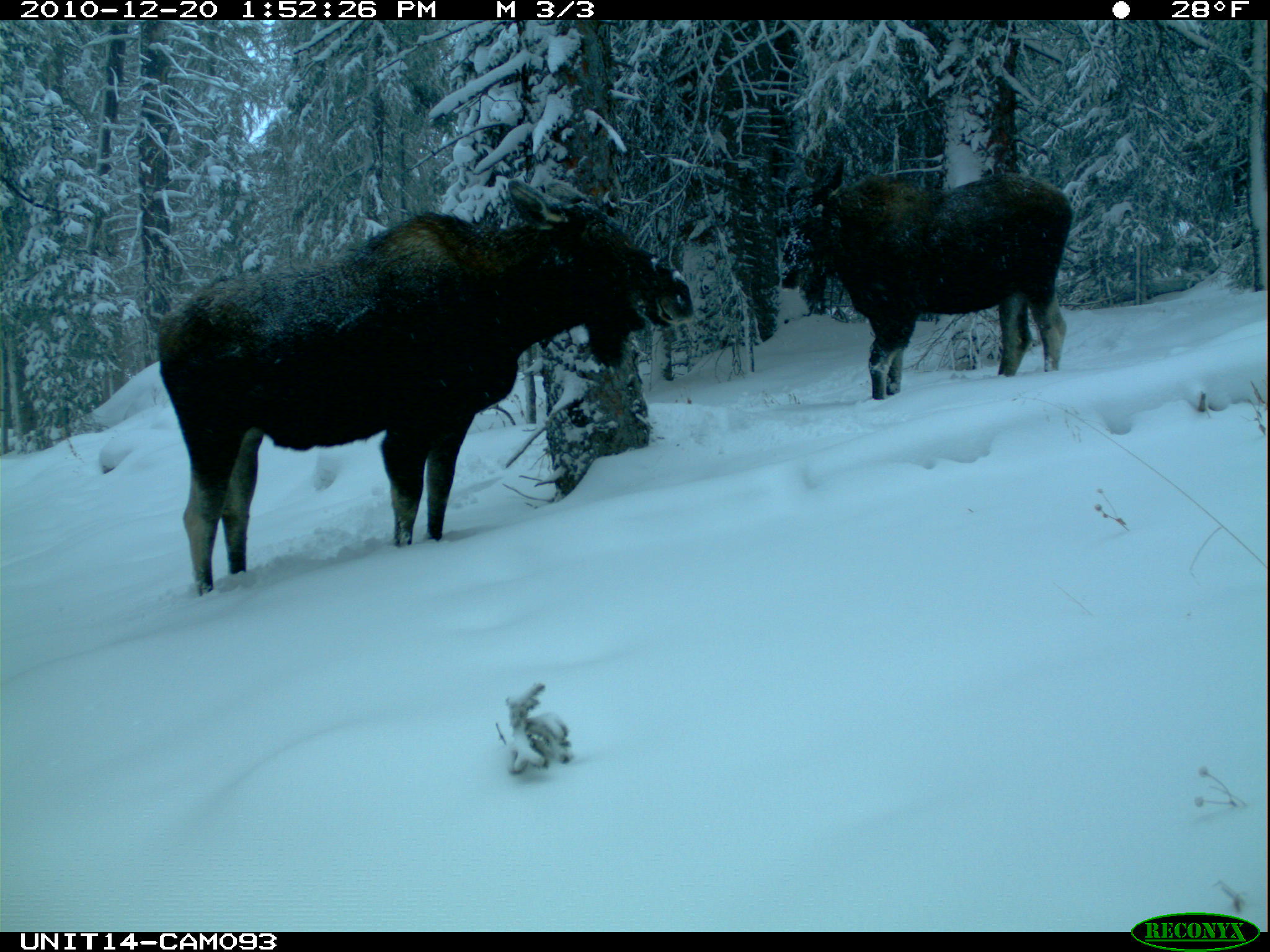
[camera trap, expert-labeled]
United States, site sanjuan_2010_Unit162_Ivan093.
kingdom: Animalia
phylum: Chordata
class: Mammalia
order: Artiodactyla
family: Cervidae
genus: Alces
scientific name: Alces alces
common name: moose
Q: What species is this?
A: Alces alces (moose).